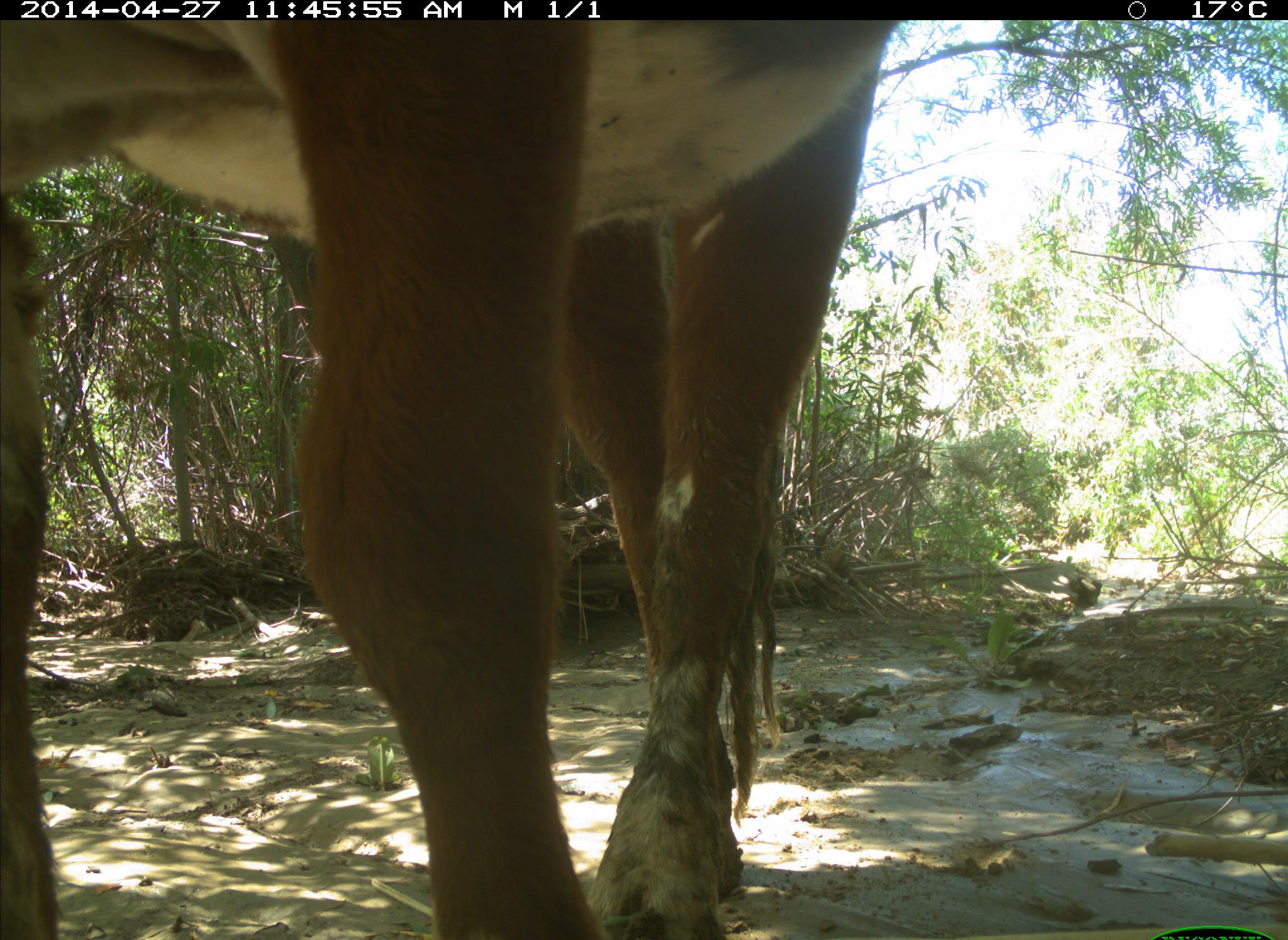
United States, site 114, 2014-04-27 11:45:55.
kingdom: Animalia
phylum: Chordata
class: Mammalia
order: Artiodactyla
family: Bovidae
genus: Bos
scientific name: Bos taurus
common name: cow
Cow (Bos taurus).